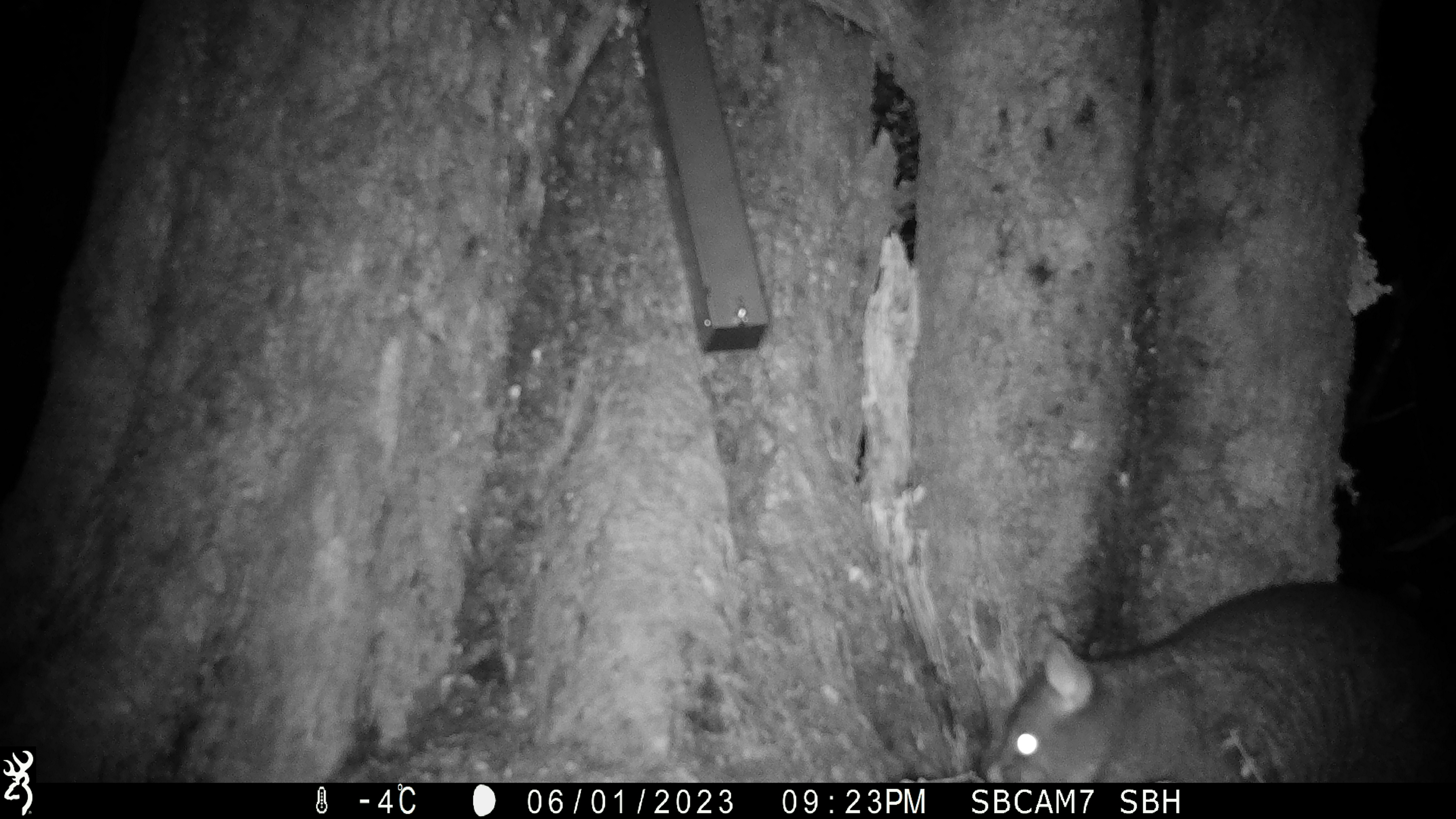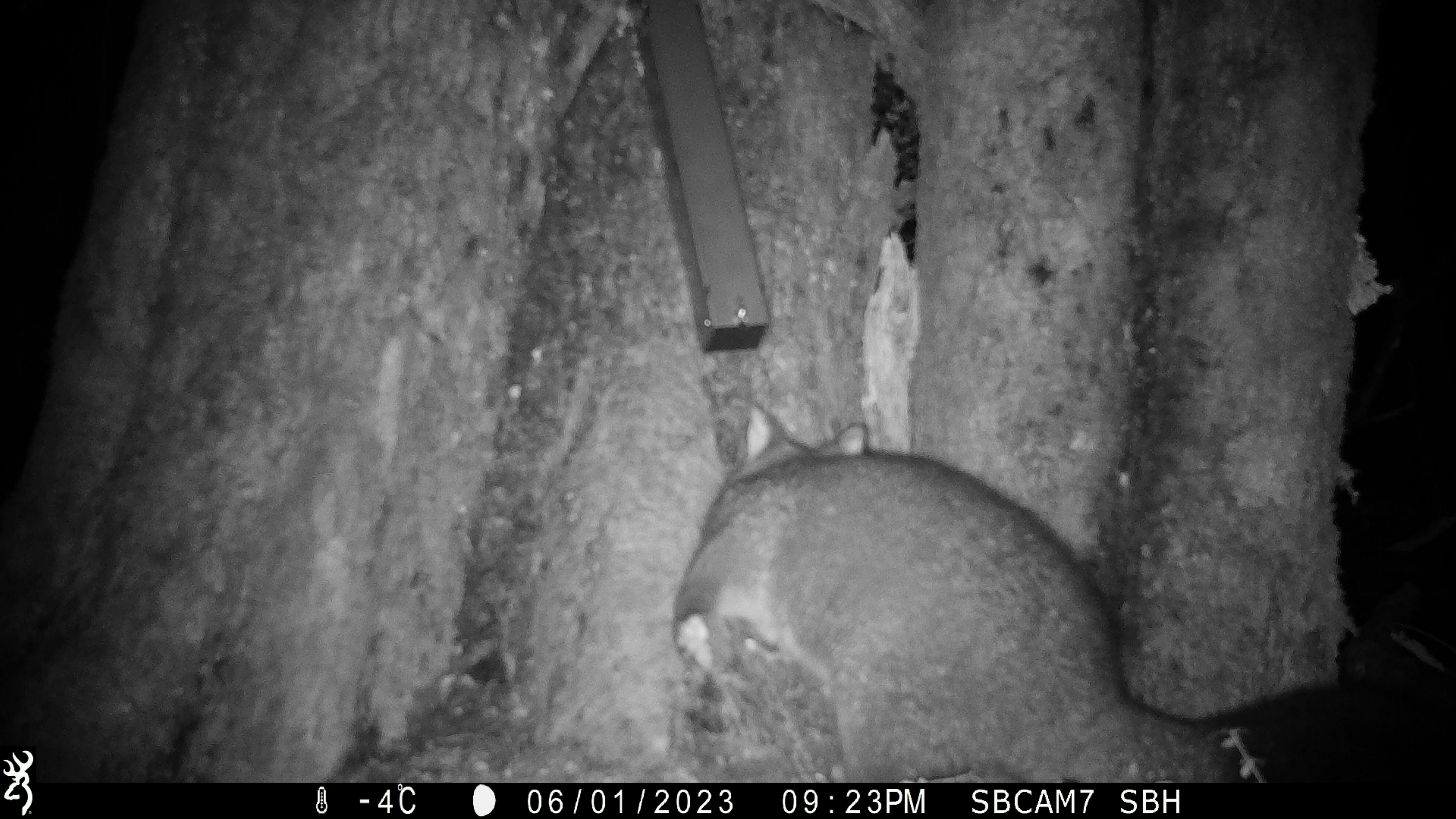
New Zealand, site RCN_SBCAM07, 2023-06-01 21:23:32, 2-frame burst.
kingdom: Animalia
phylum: Chordata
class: Mammalia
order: Diprotodontia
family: Phalangeridae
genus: Trichosurus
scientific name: Trichosurus vulpecula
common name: common brushtail possum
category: possum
Possum (common brushtail possum) (Trichosurus vulpecula).